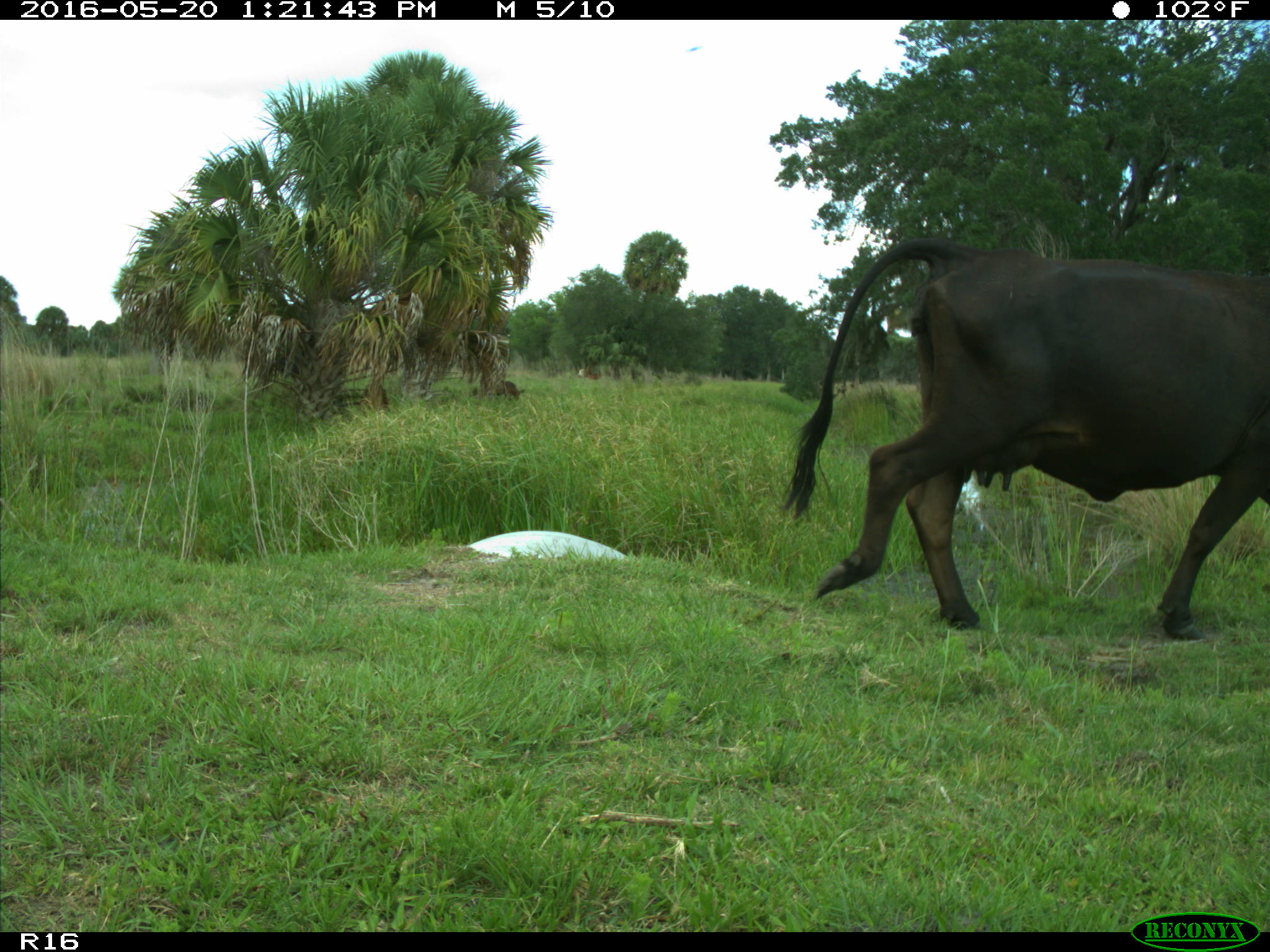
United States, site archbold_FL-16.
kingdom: Animalia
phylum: Chordata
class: Mammalia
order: Artiodactyla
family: Bovidae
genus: Bos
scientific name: Bos taurus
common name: domestic cow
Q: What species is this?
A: Bos taurus (domestic cow).